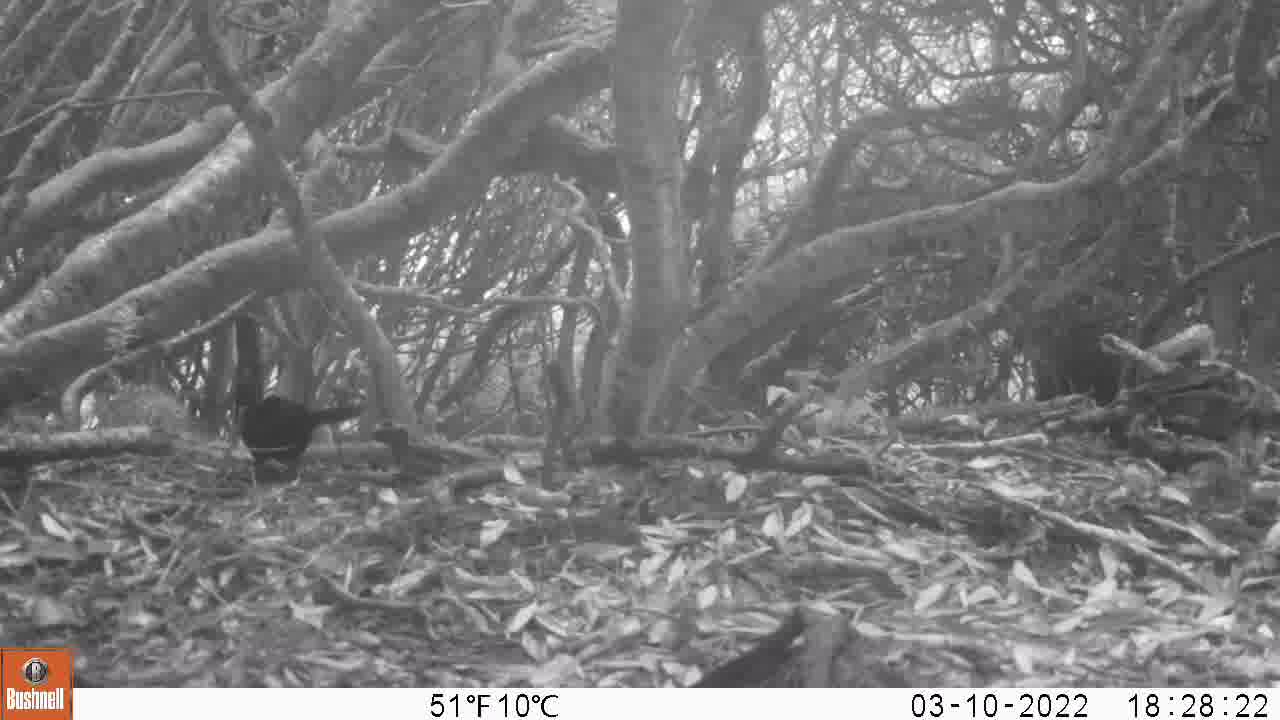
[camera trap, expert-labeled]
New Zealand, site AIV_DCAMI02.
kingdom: Animalia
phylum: Chordata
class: Aves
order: Passeriformes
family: Turdidae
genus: Turdus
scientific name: Turdus merula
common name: eurasian blackbird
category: blackbird